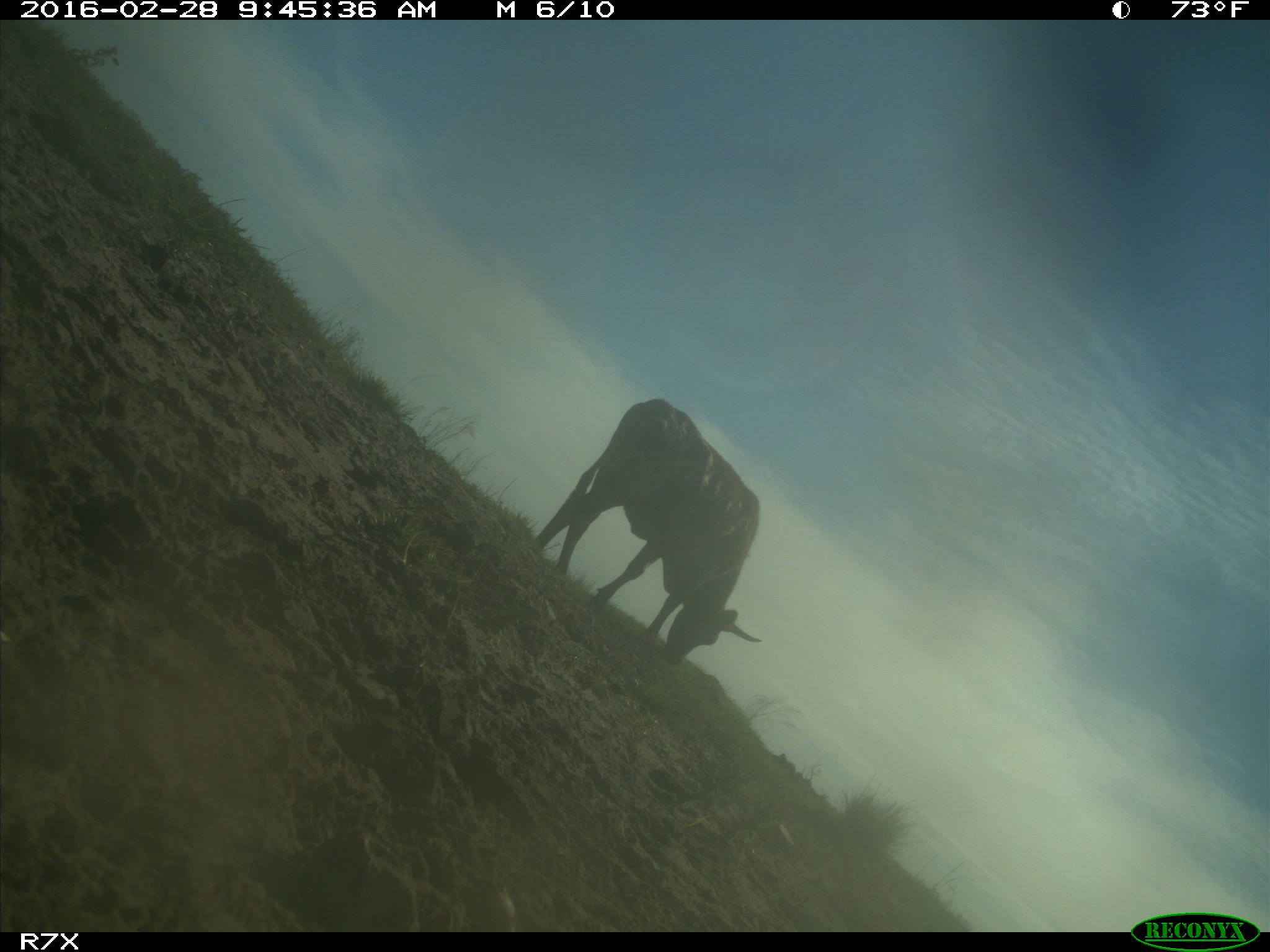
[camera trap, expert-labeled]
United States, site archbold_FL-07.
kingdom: Animalia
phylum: Chordata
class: Mammalia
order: Artiodactyla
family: Bovidae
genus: Bos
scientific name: Bos taurus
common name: domestic cow